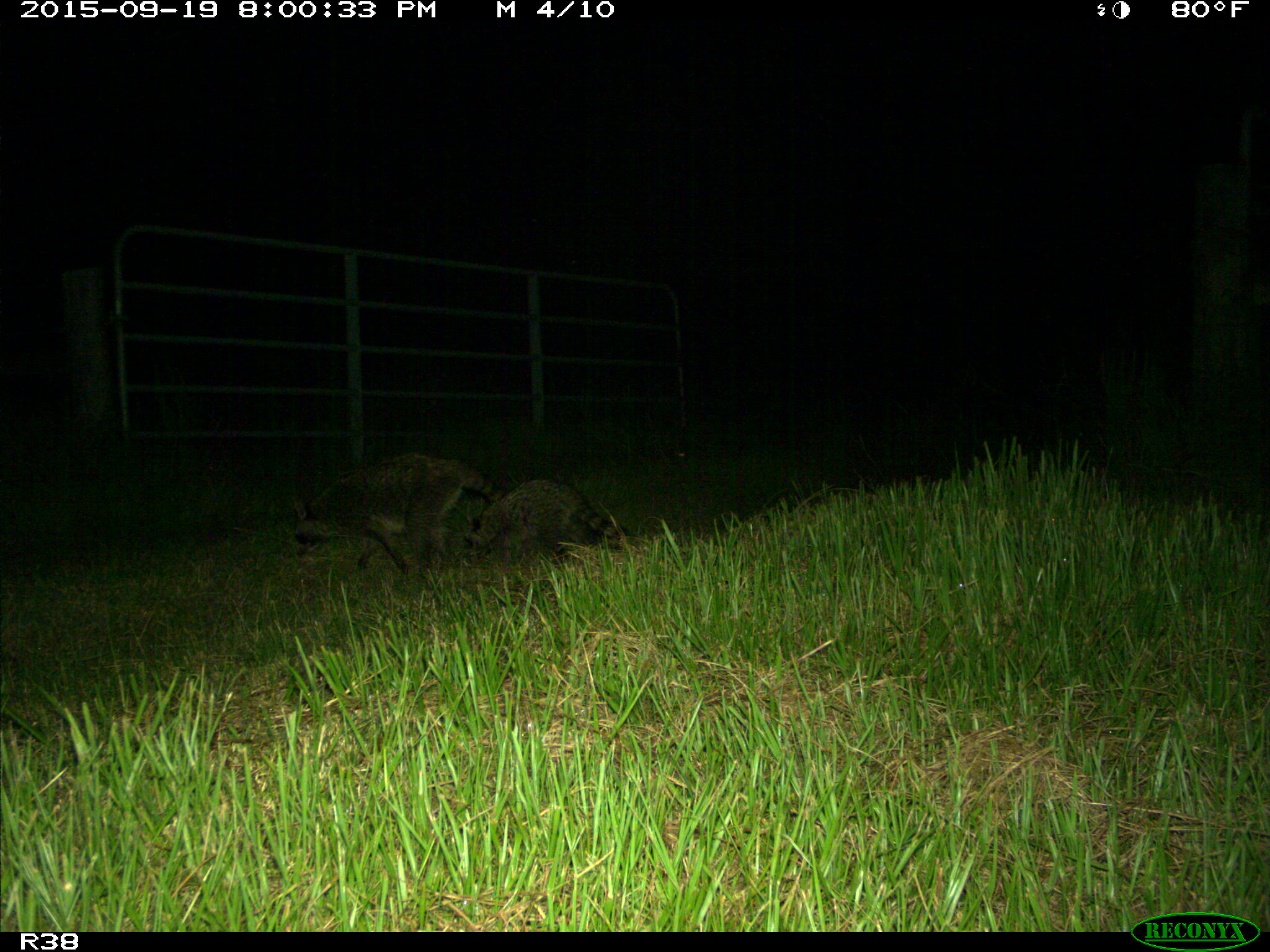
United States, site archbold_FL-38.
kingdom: Animalia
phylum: Chordata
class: Mammalia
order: Carnivora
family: Procyonidae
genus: Procyon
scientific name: Procyon lotor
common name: common raccoon